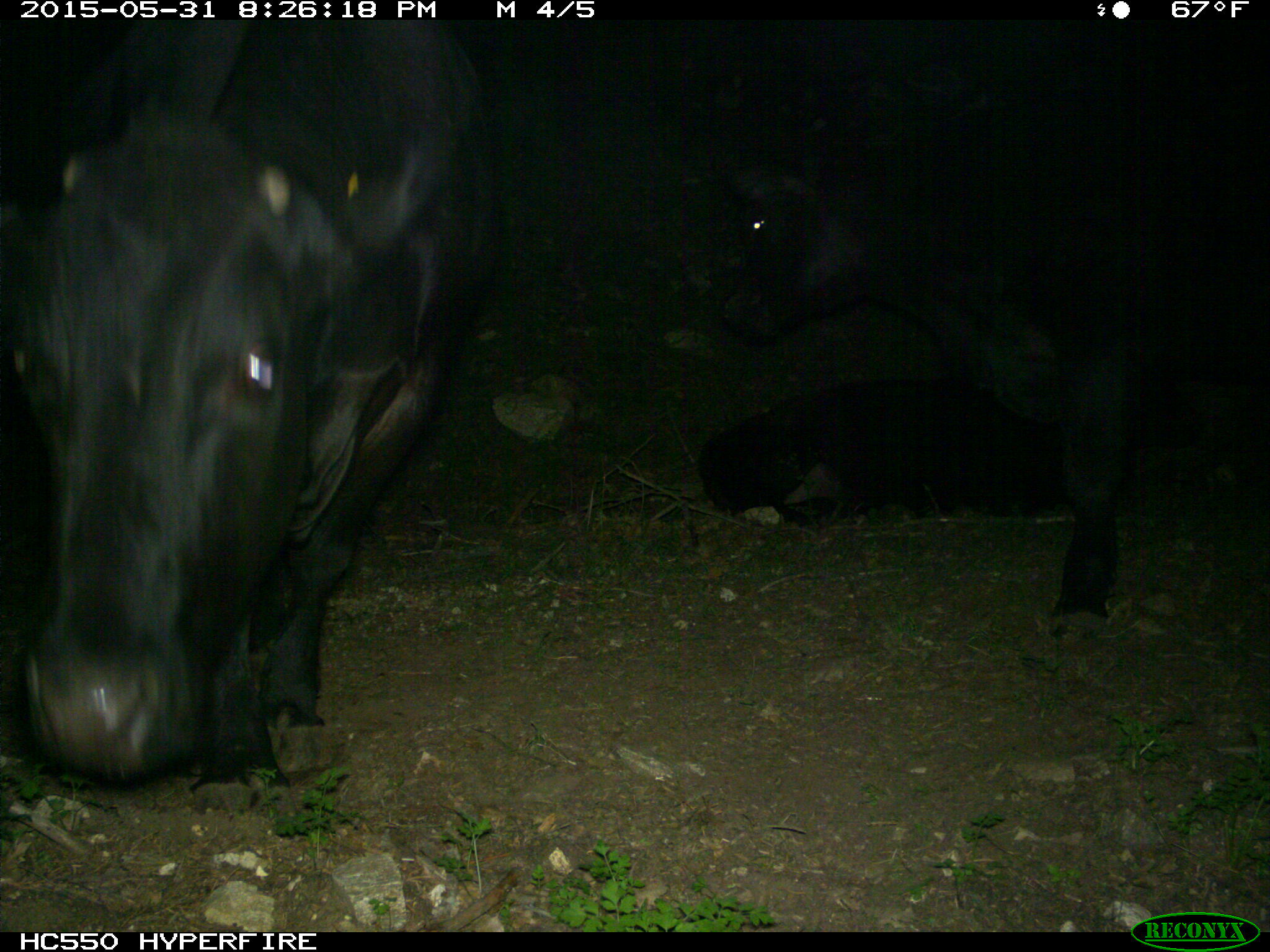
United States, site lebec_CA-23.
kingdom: Animalia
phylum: Chordata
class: Mammalia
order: Artiodactyla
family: Bovidae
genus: Bos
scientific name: Bos taurus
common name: domestic cow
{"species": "Bos taurus (domestic cow)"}